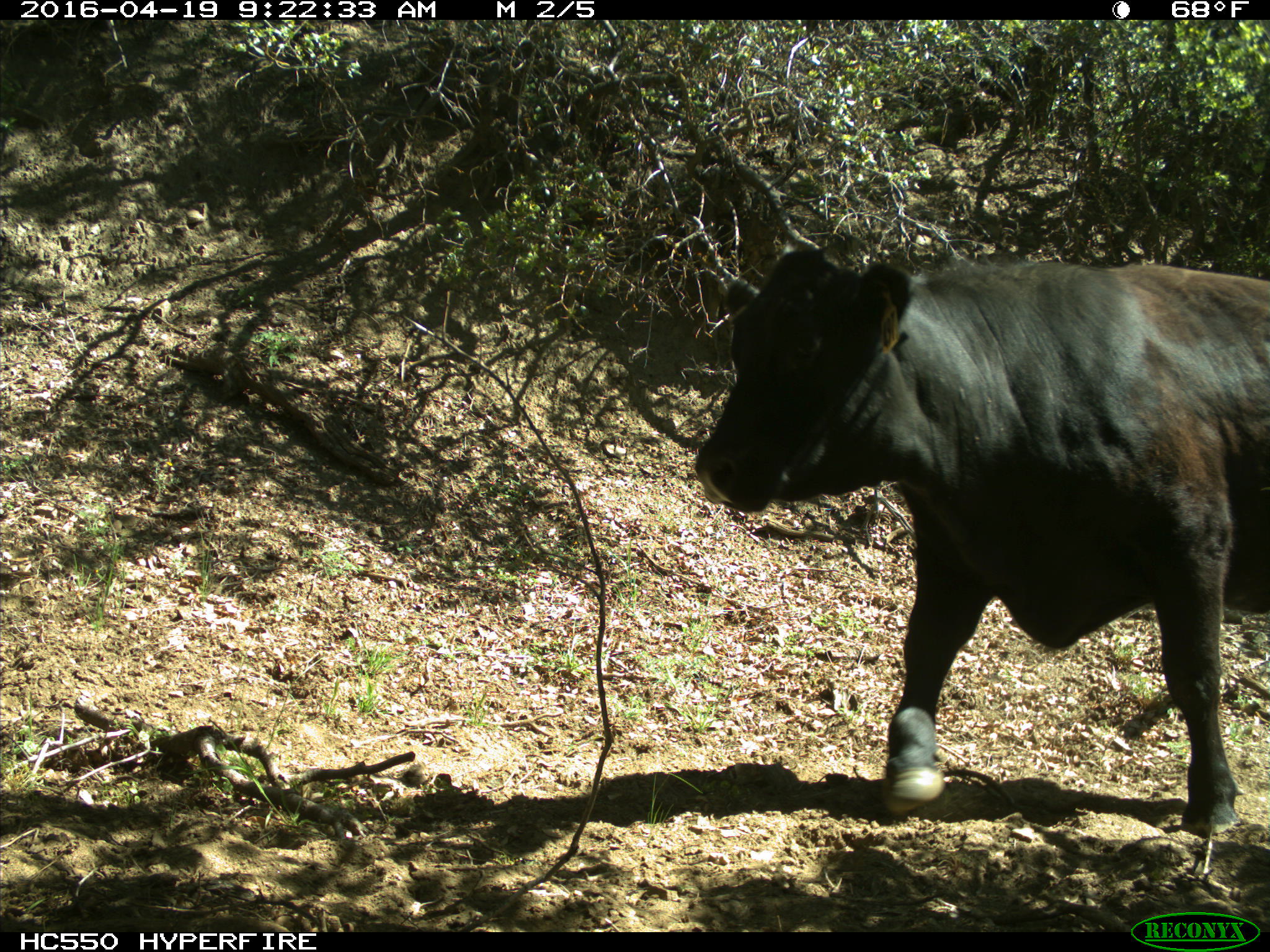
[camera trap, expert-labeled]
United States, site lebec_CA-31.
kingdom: Animalia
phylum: Chordata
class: Mammalia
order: Artiodactyla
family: Bovidae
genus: Bos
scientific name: Bos taurus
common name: domestic cow